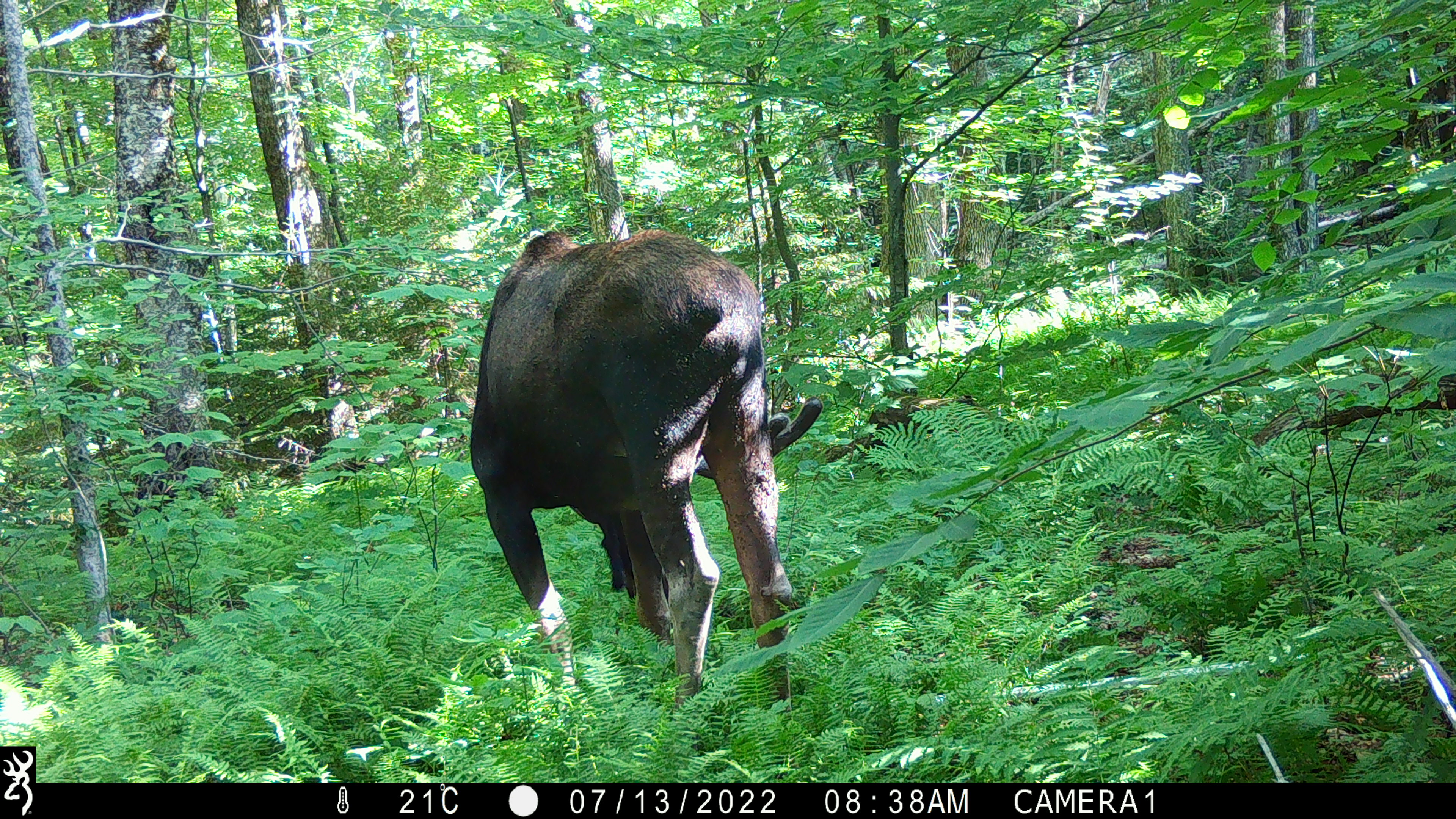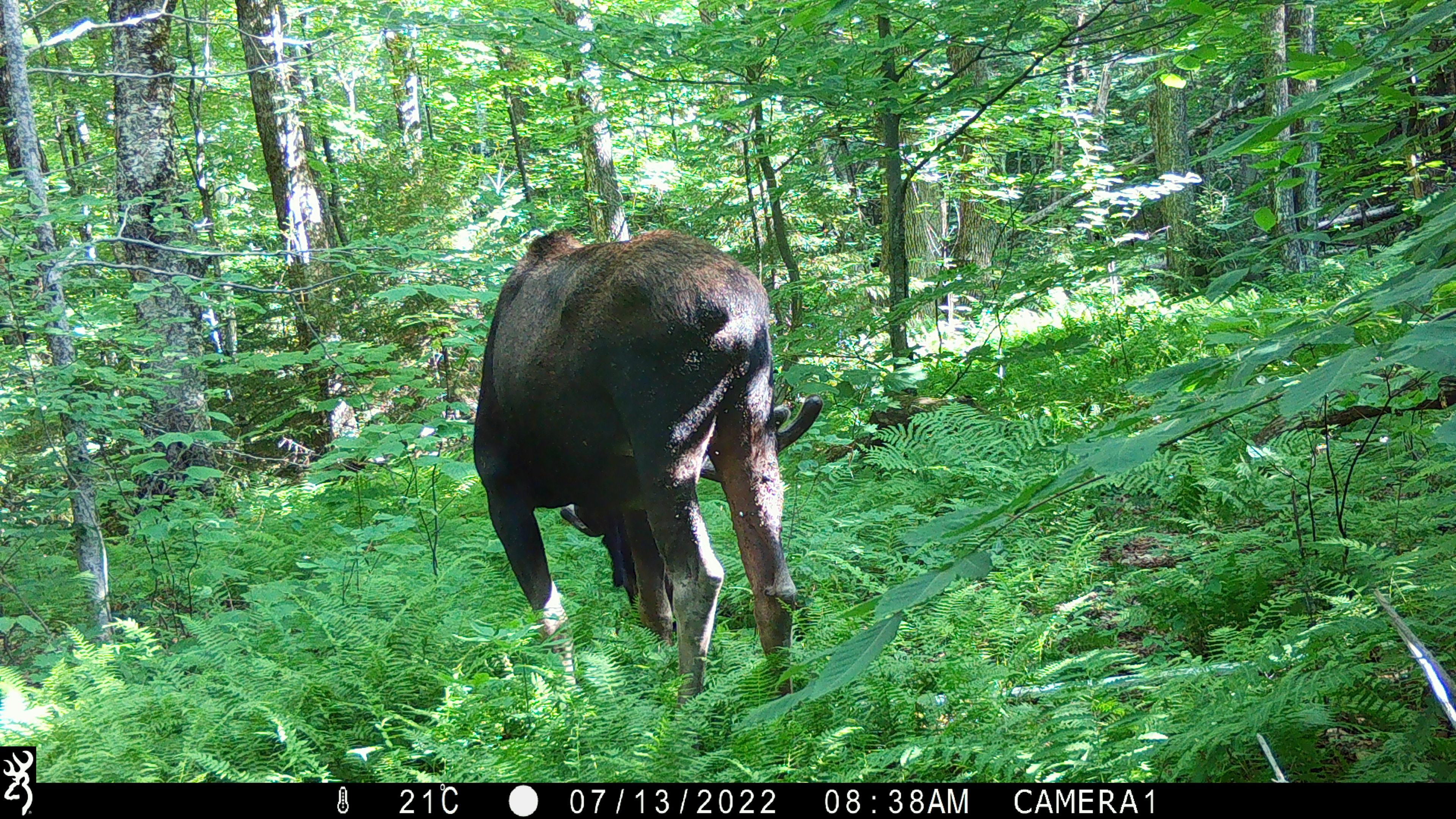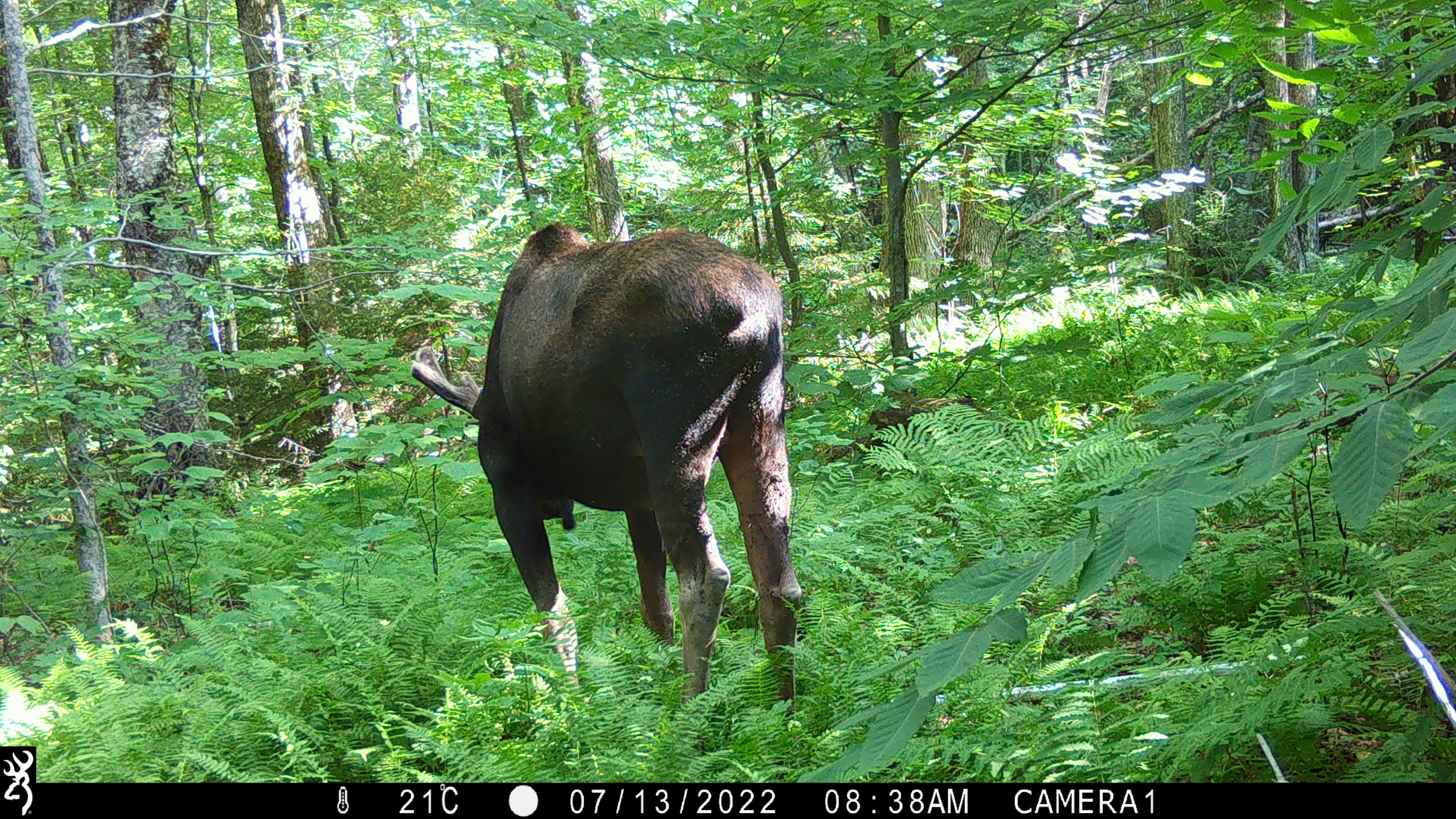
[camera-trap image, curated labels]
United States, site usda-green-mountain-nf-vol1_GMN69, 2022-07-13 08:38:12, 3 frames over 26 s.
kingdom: Animalia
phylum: Chordata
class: Mammalia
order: Artiodactyla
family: Cervidae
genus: Alces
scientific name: Alces alces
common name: moose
Moose (Alces alces).